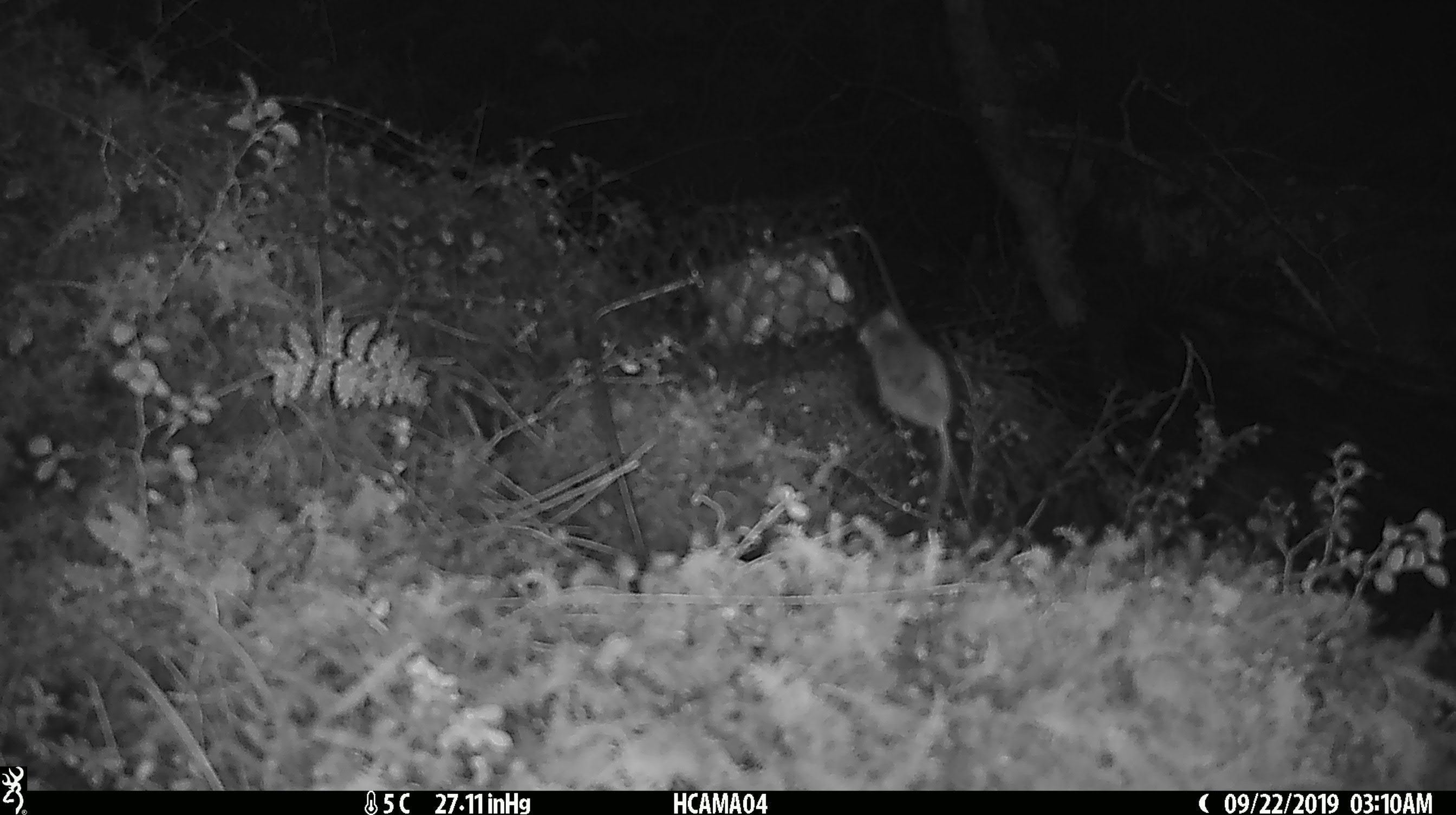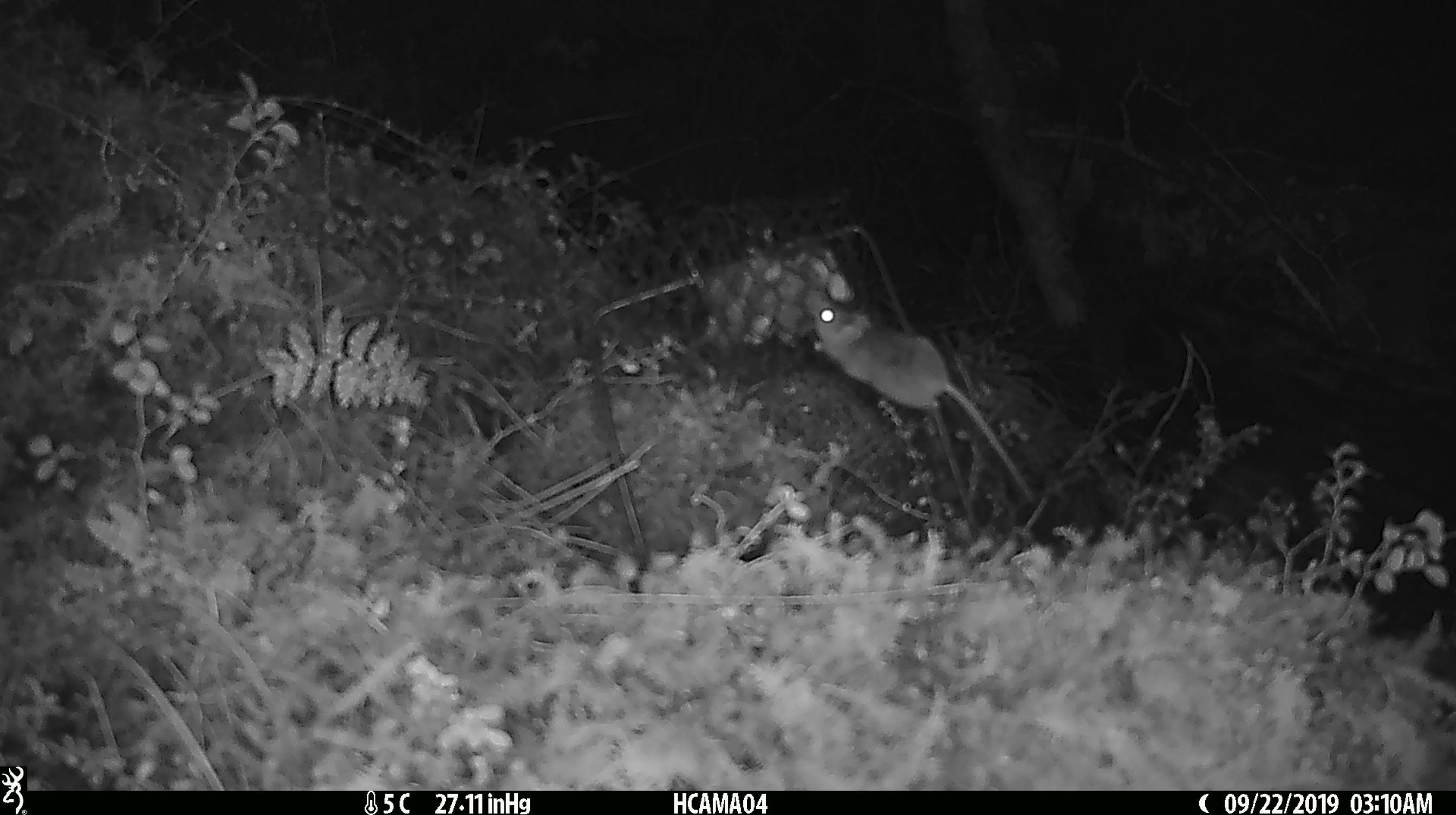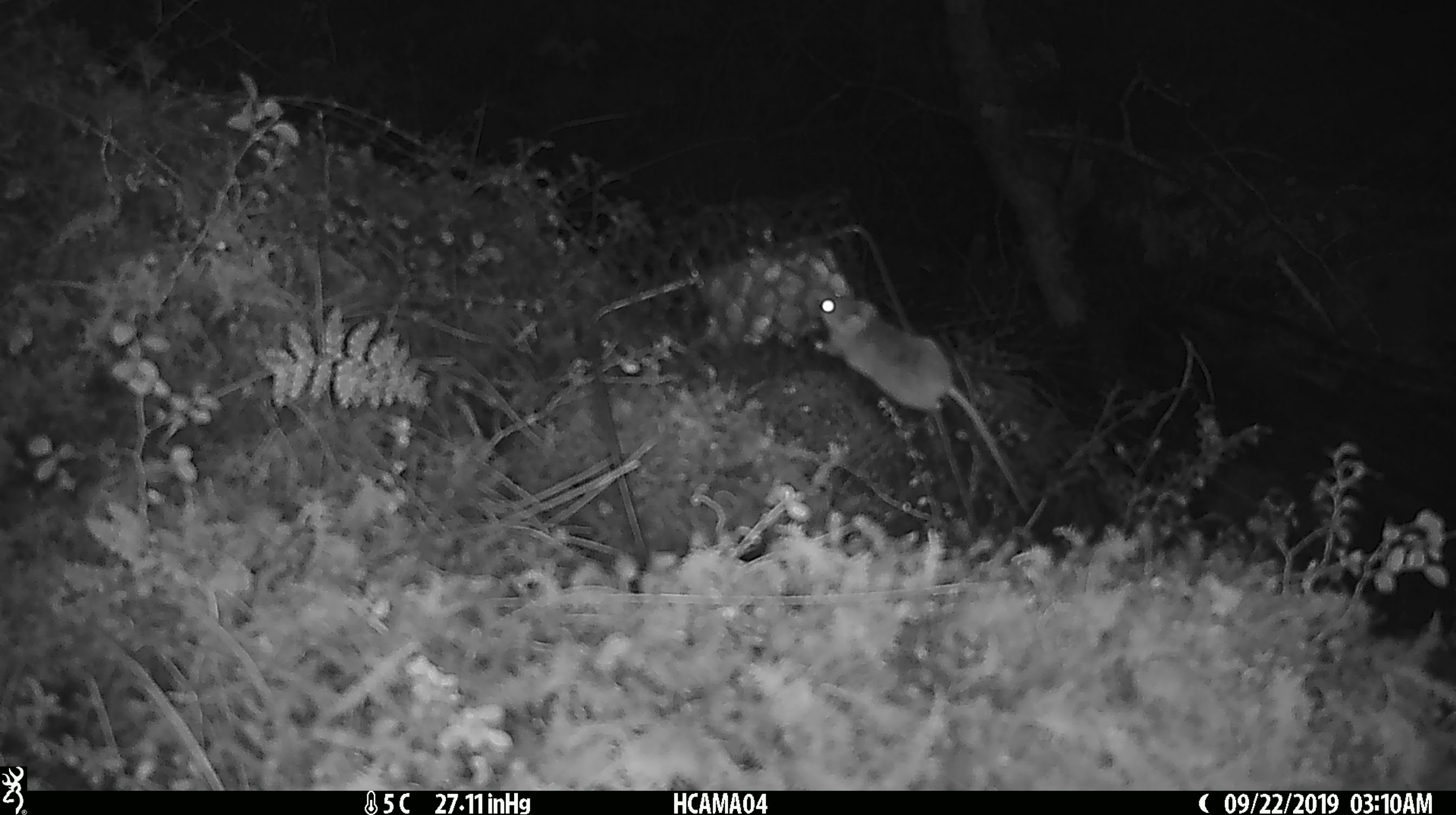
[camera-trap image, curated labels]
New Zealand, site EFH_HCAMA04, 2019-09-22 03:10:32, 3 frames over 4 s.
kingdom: Animalia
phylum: Chordata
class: Mammalia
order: Rodentia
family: Muridae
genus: Mus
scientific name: Mus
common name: mouse